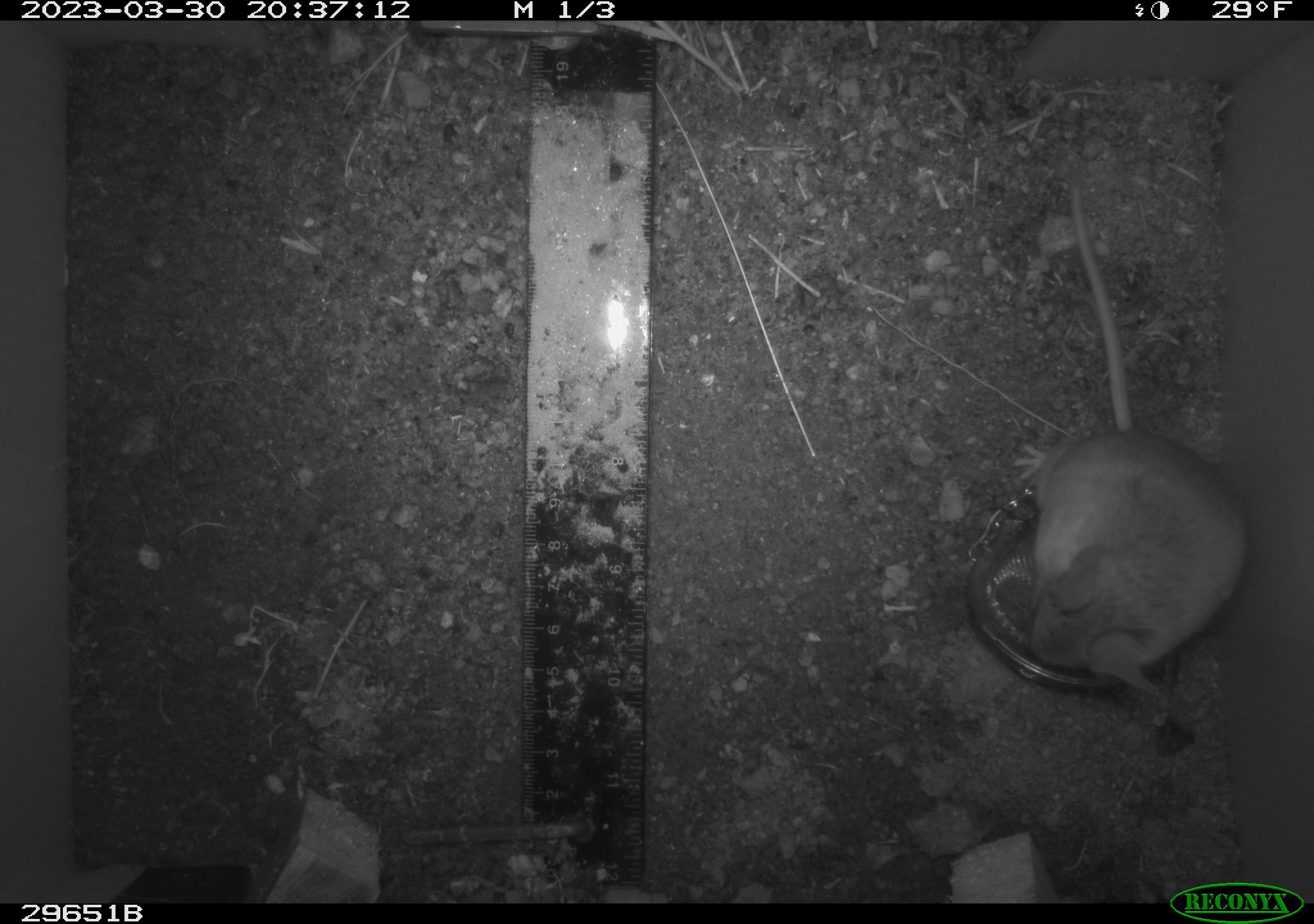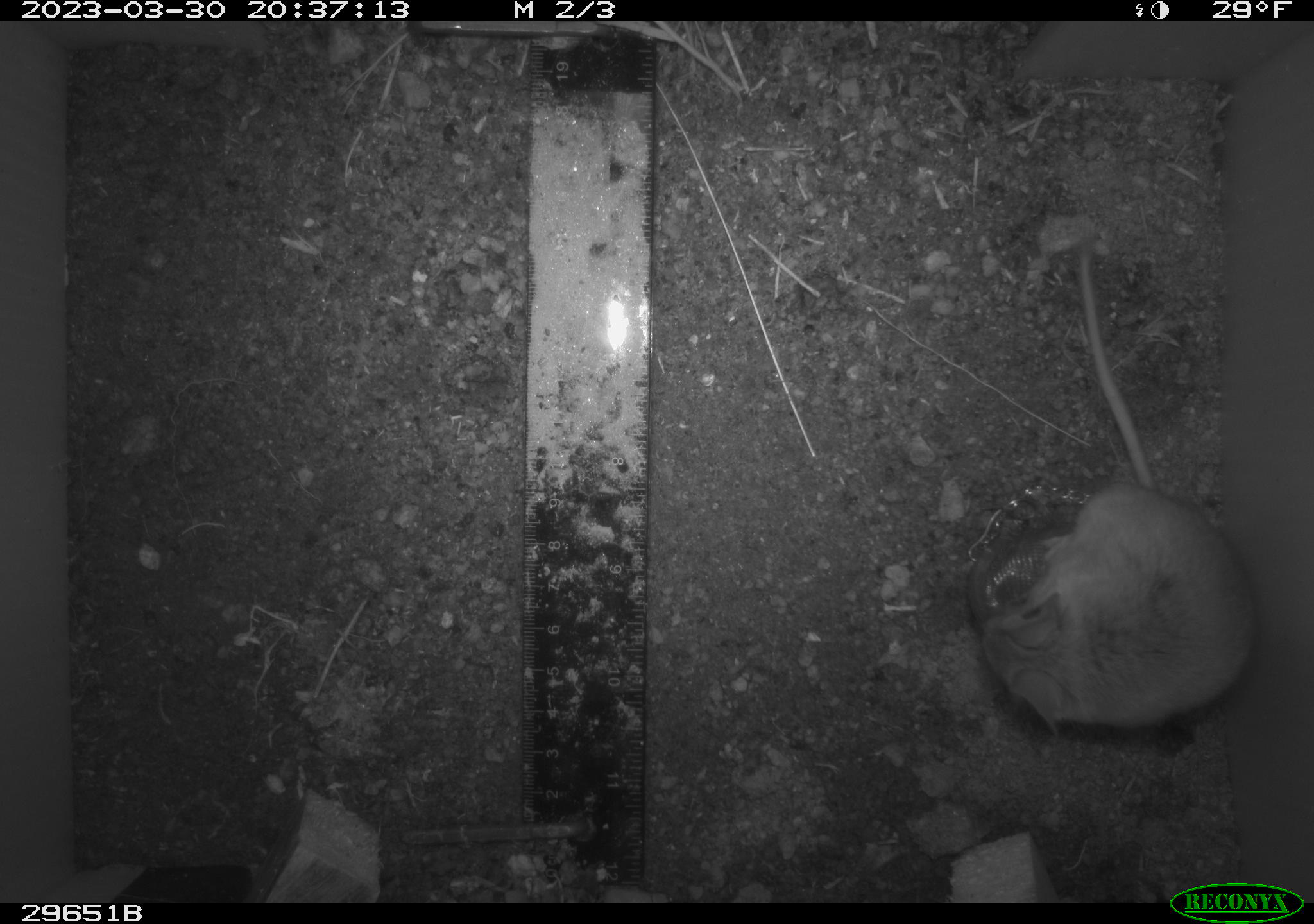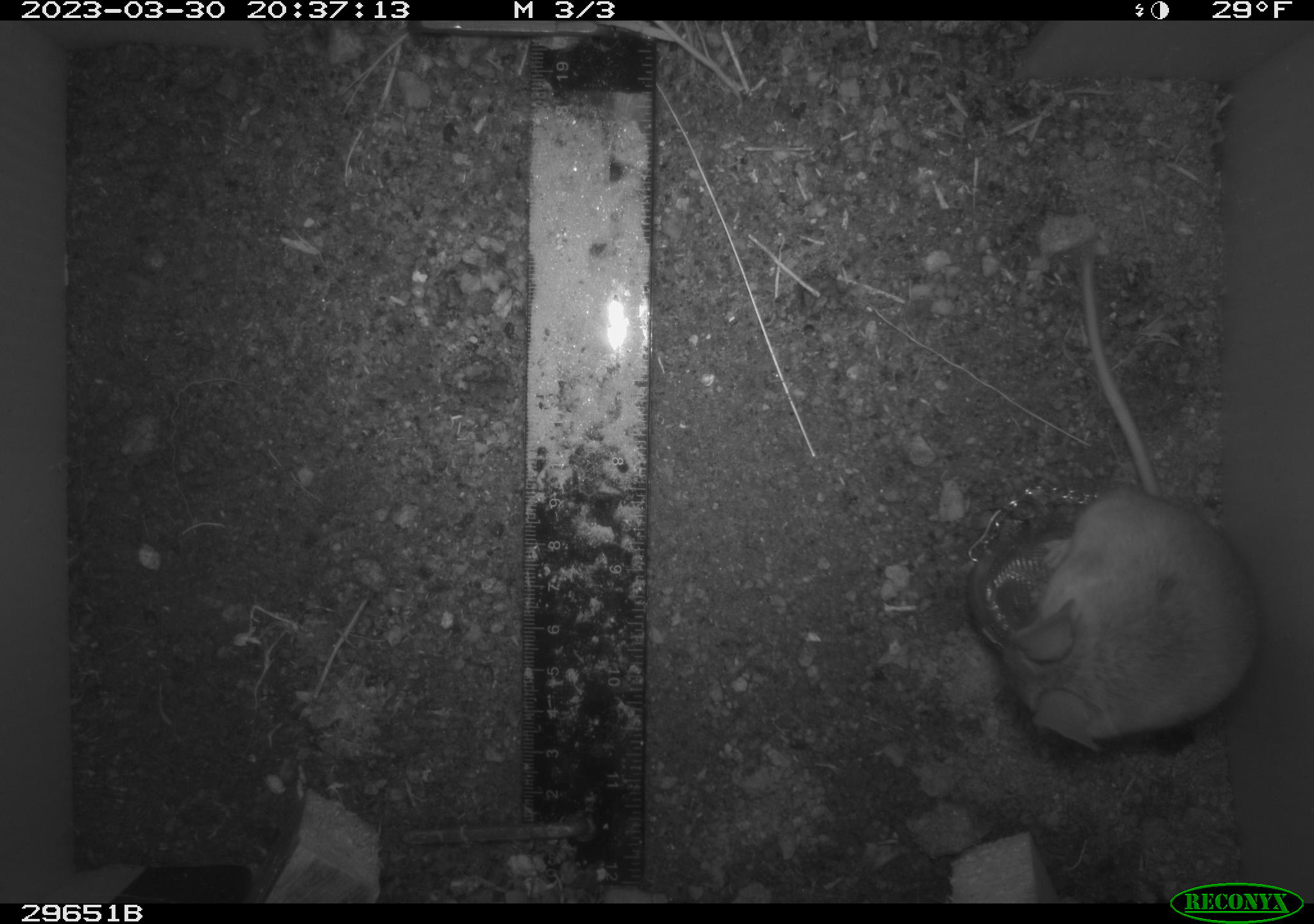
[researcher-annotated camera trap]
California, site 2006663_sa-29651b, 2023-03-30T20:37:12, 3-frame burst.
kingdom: Animalia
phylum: Chordata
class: Mammalia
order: Rodentia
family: Cricetidae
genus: Peromyscus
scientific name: Peromyscus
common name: deer mice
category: peromyscus species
Peromyscus species (deer mice) (Peromyscus).